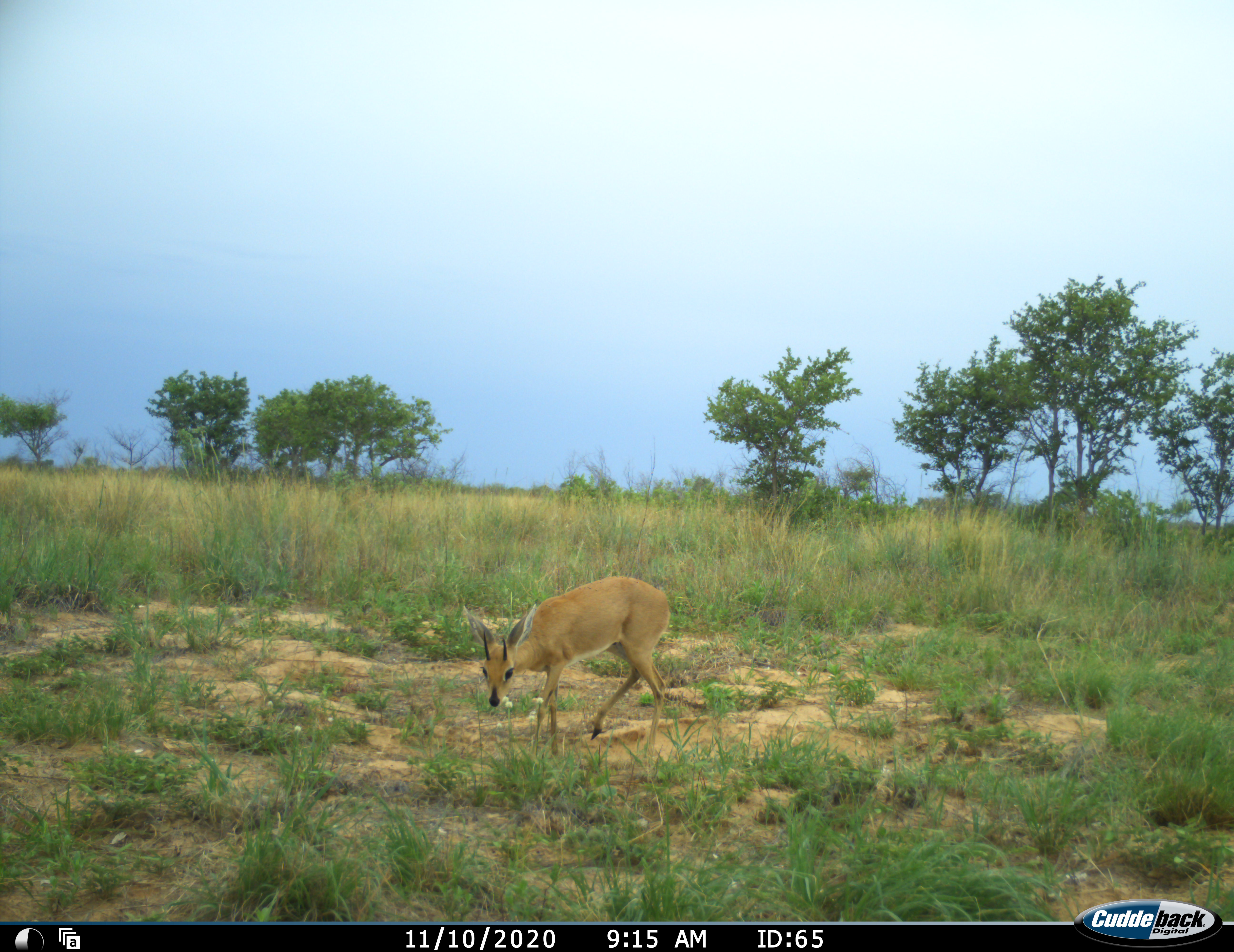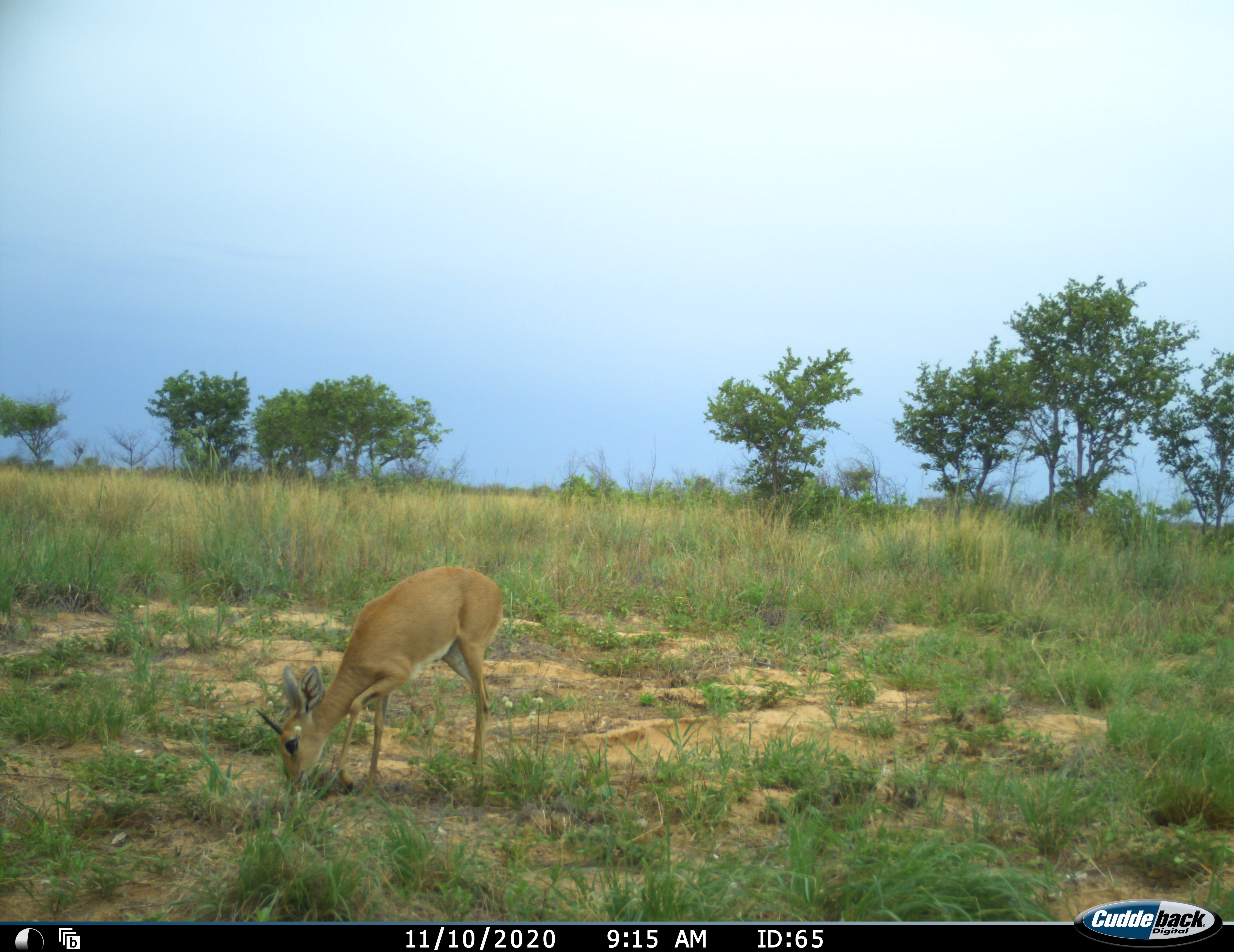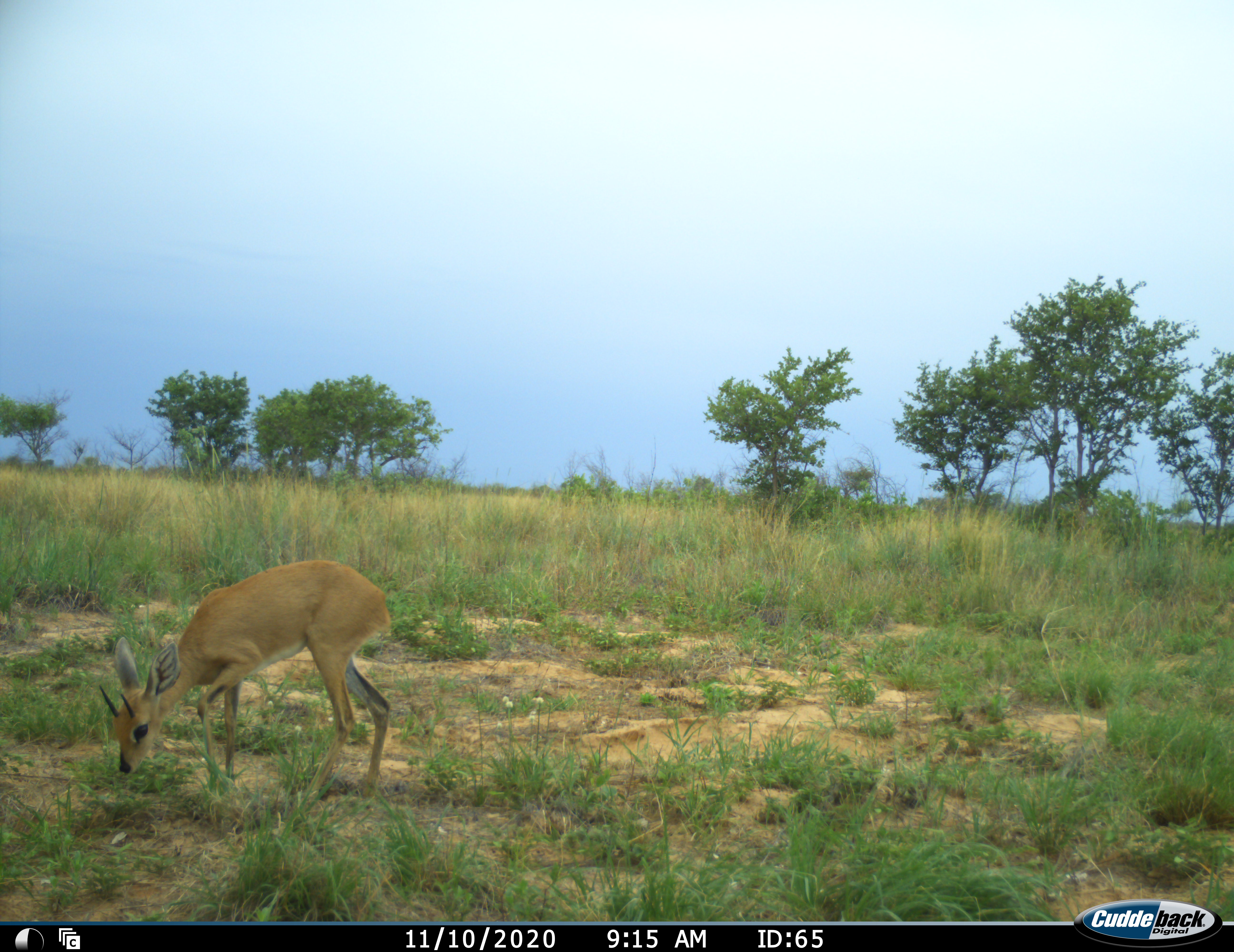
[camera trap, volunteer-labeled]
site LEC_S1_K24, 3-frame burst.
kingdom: Animalia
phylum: Chordata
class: Mammalia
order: Artiodactyla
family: Bovidae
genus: Raphicerus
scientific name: Raphicerus campestris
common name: steenbok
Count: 1.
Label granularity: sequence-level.